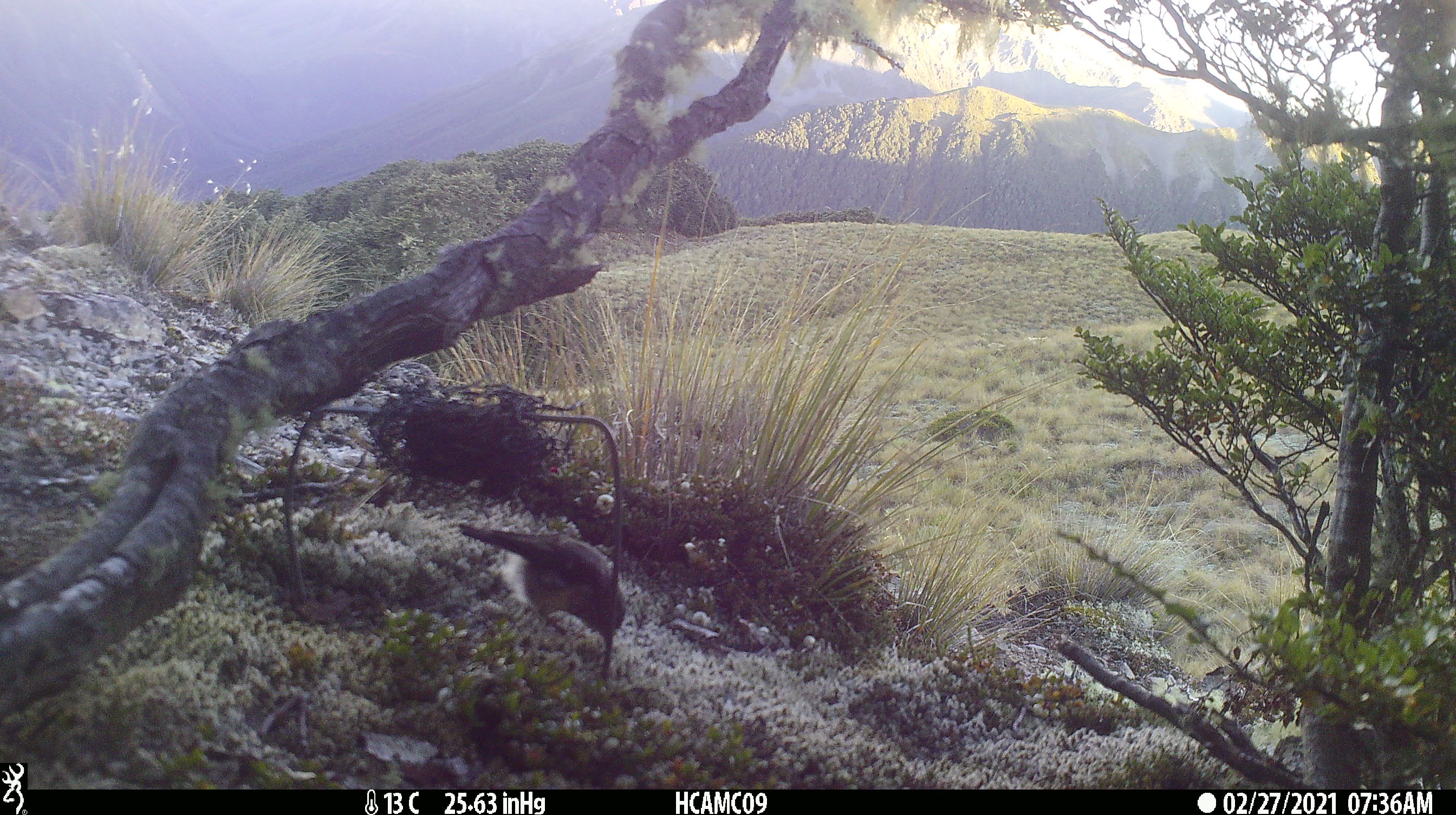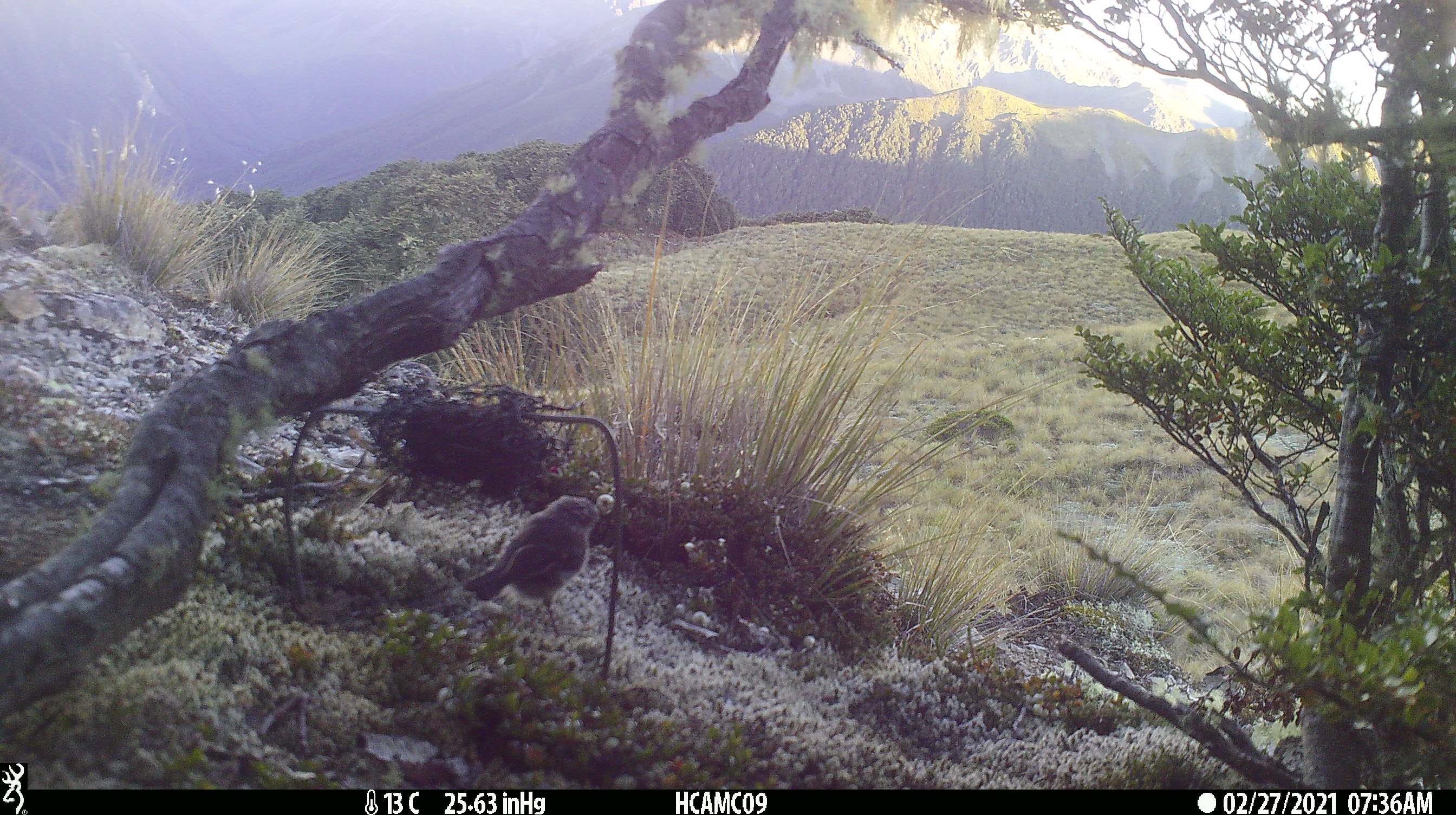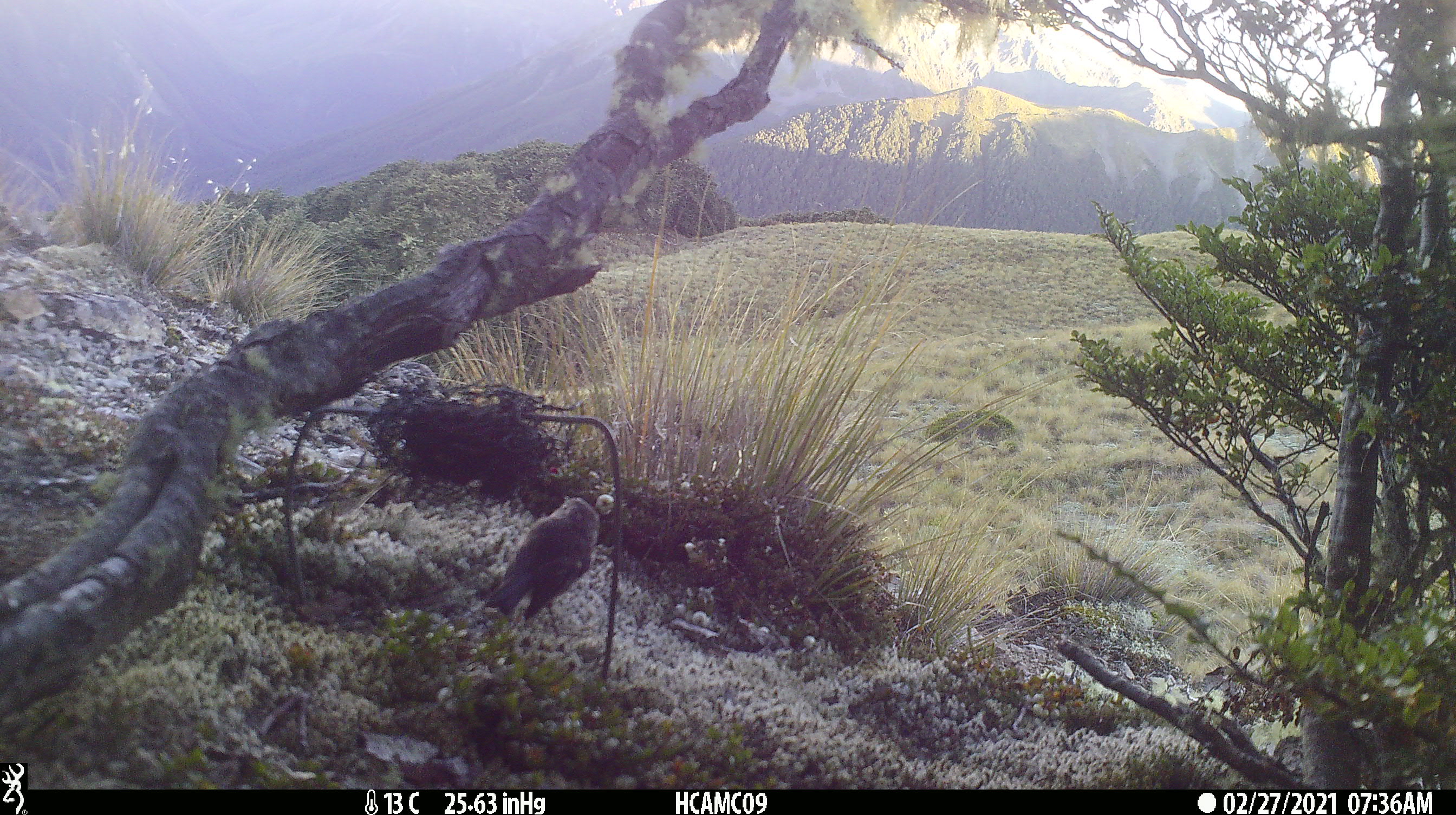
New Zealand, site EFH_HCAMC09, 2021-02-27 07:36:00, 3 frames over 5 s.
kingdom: Animalia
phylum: Chordata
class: Aves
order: Passeriformes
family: Petroicidae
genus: Petroica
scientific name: Petroica macrocephala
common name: tomtit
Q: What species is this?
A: Tomtit (Petroica macrocephala).